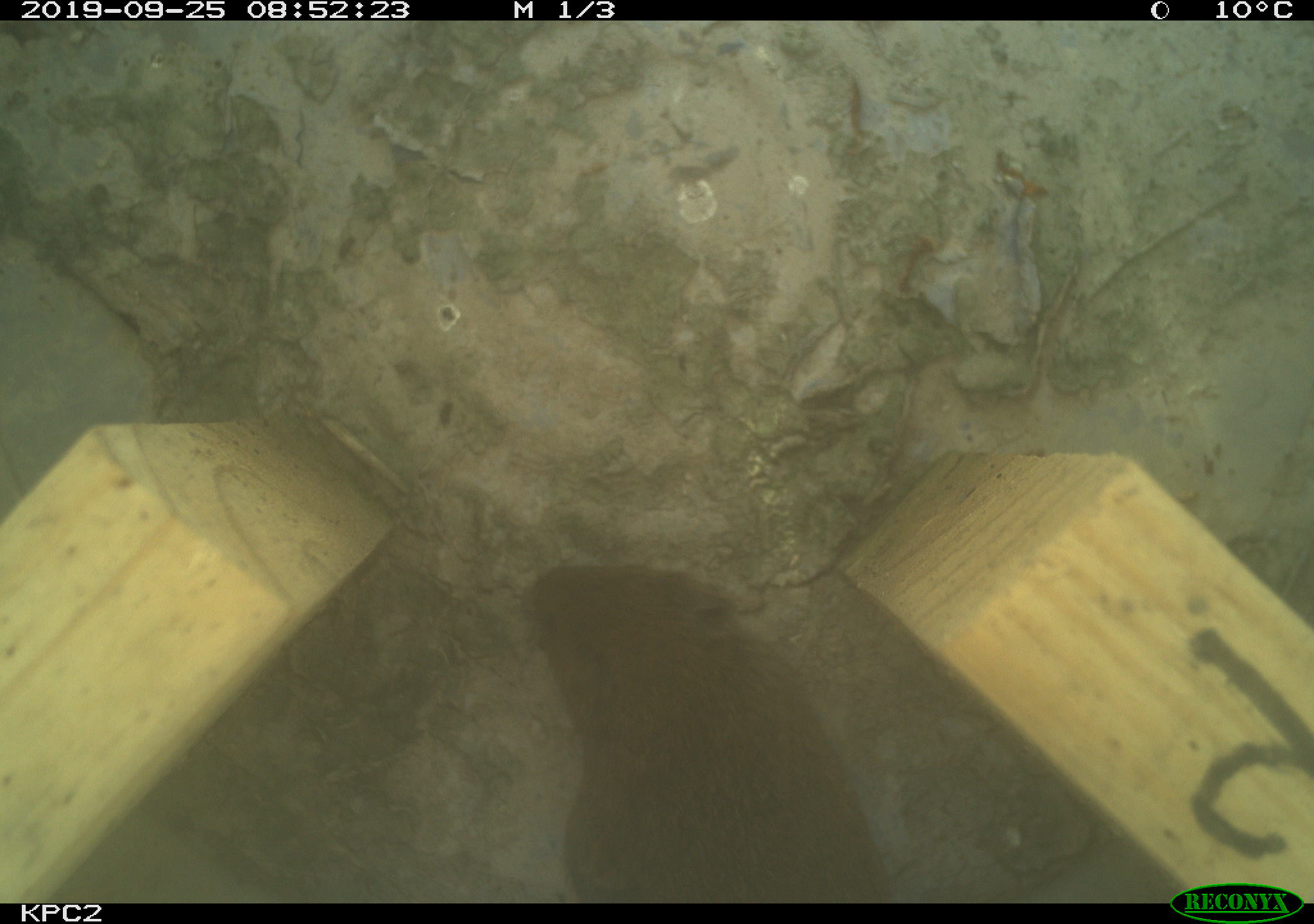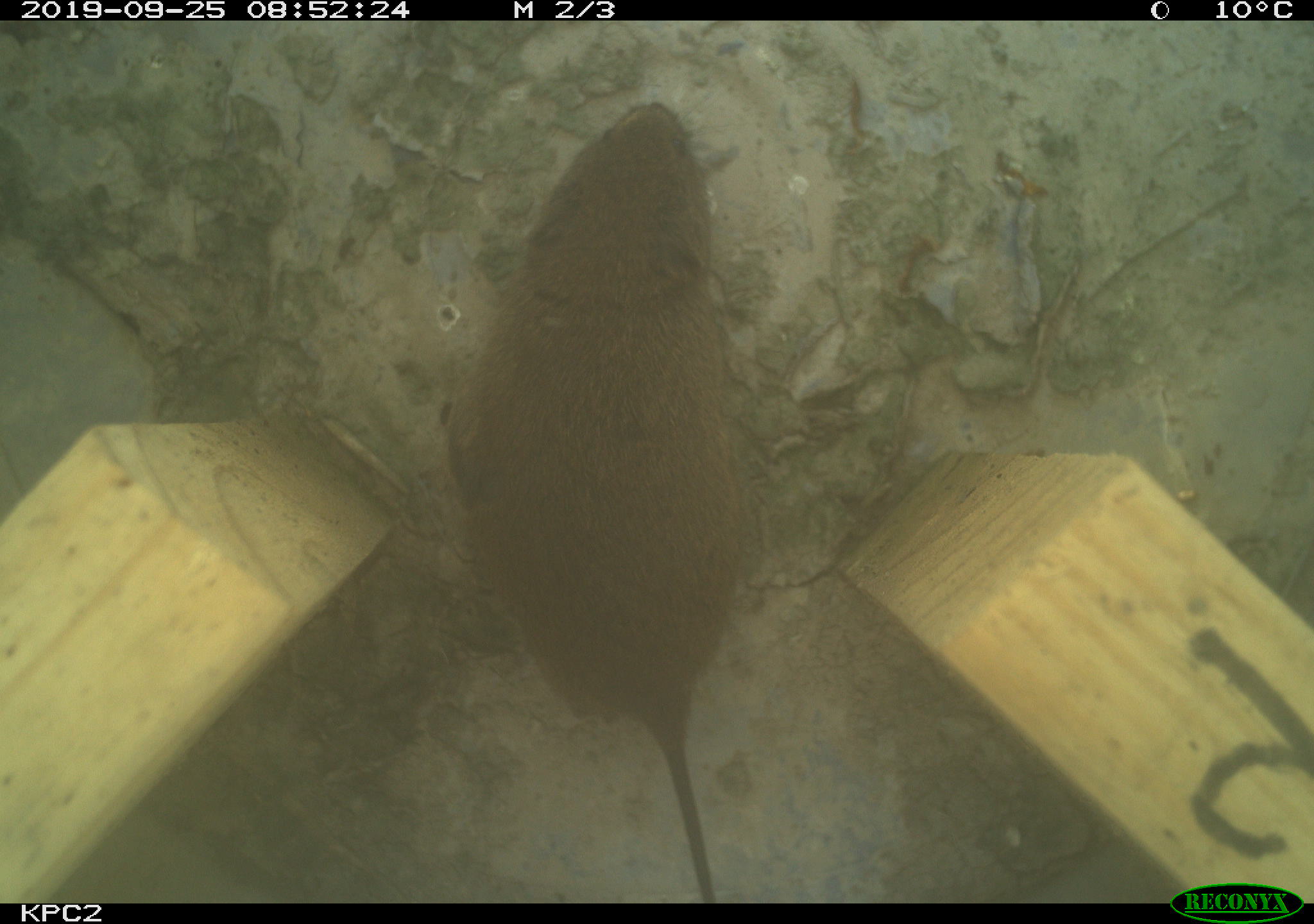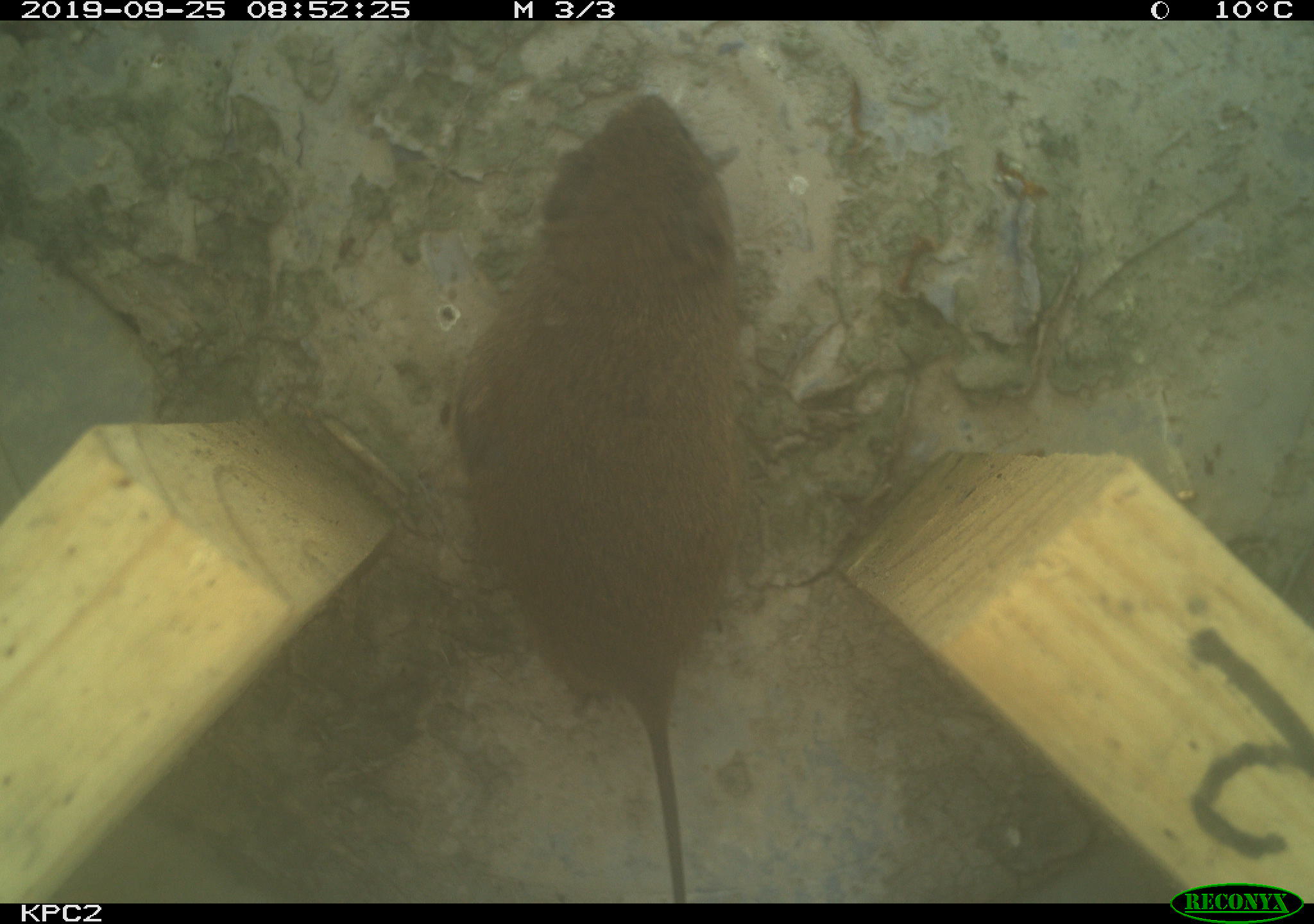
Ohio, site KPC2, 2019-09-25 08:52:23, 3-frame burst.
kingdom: Animalia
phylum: Chordata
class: Mammalia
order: Rodentia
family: Cricetidae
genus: Microtus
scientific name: Microtus pennsylvanicus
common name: meadow vole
Meadow vole (Microtus pennsylvanicus).